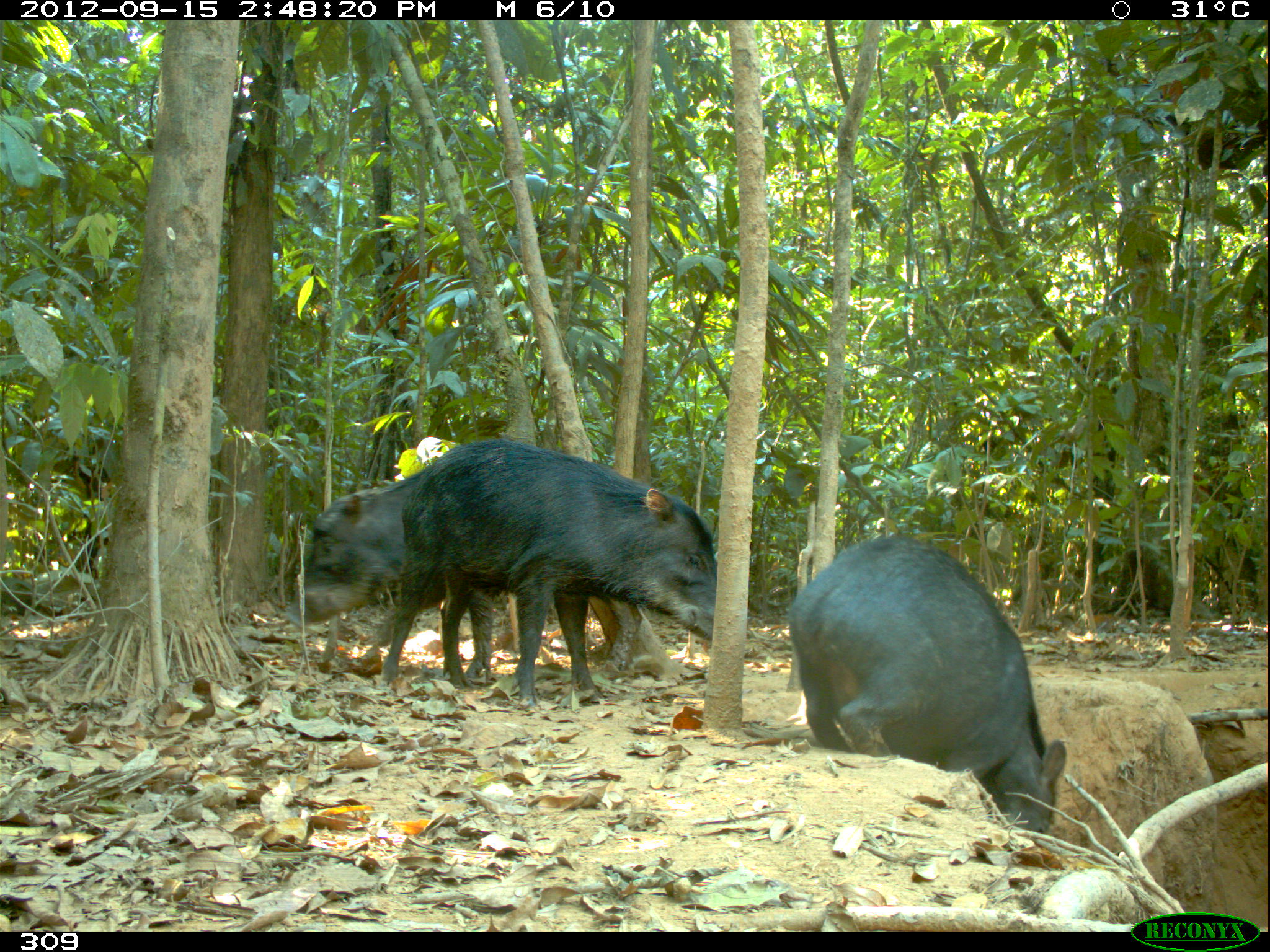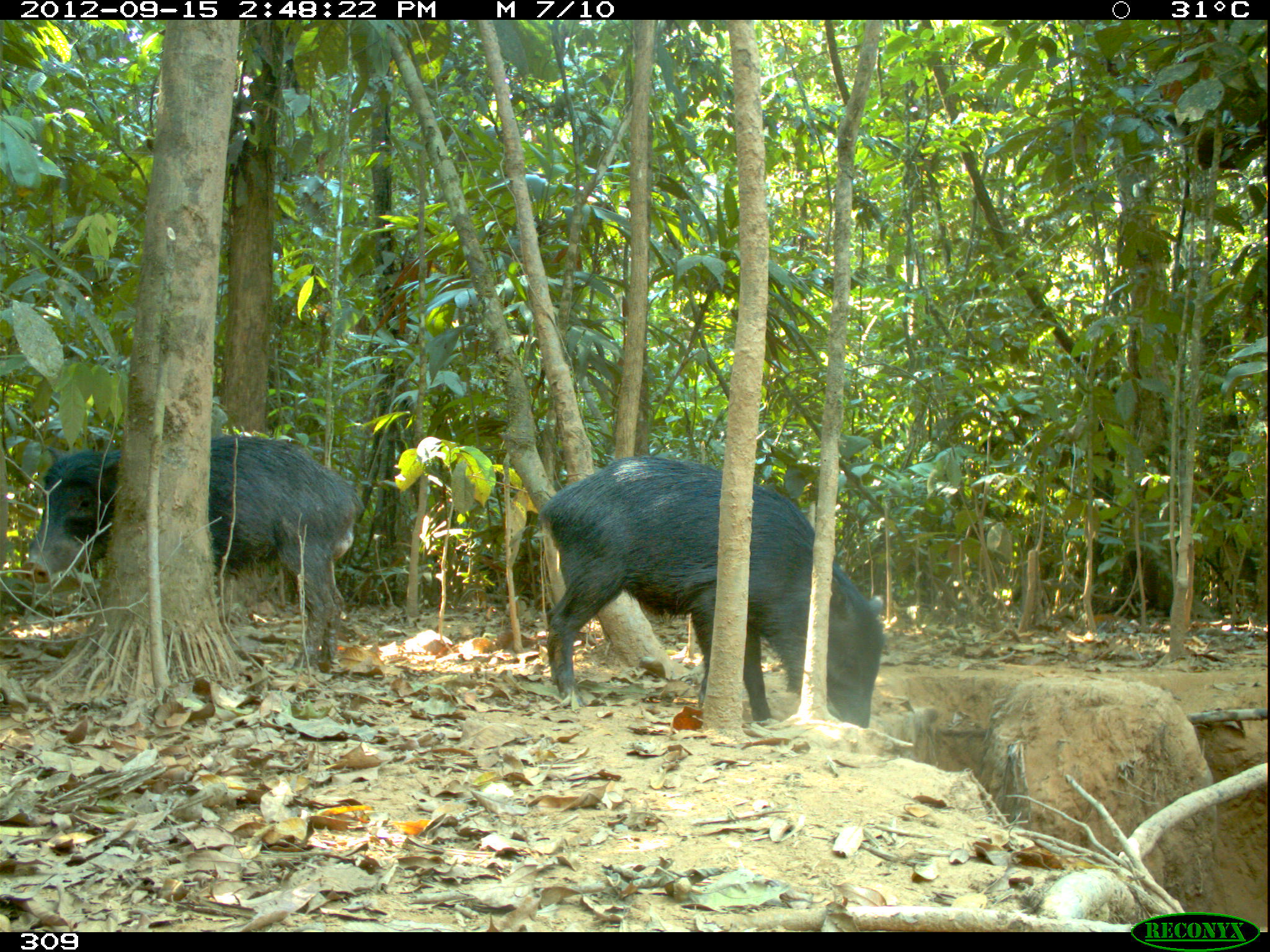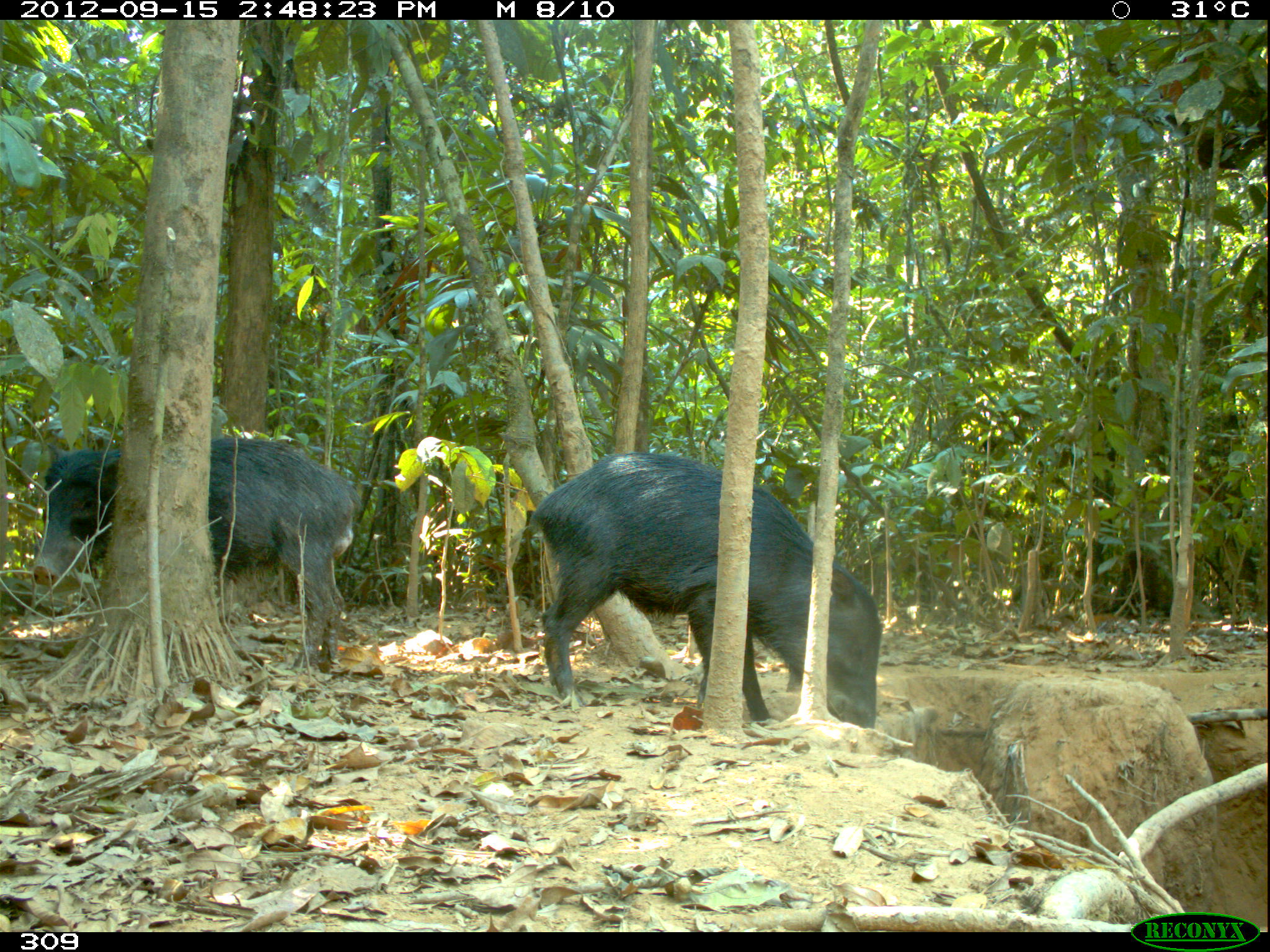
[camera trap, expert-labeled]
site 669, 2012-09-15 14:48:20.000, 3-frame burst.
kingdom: Animalia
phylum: Chordata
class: Mammalia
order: Artiodactyla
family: Tayassuidae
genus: Tayassu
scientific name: Tayassu pecari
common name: white-lipped peccary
Tayassu pecari (white-lipped peccary).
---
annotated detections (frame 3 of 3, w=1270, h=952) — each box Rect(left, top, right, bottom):
tayassu pecari: Rect(526, 450, 885, 729); Rect(32, 434, 362, 676)